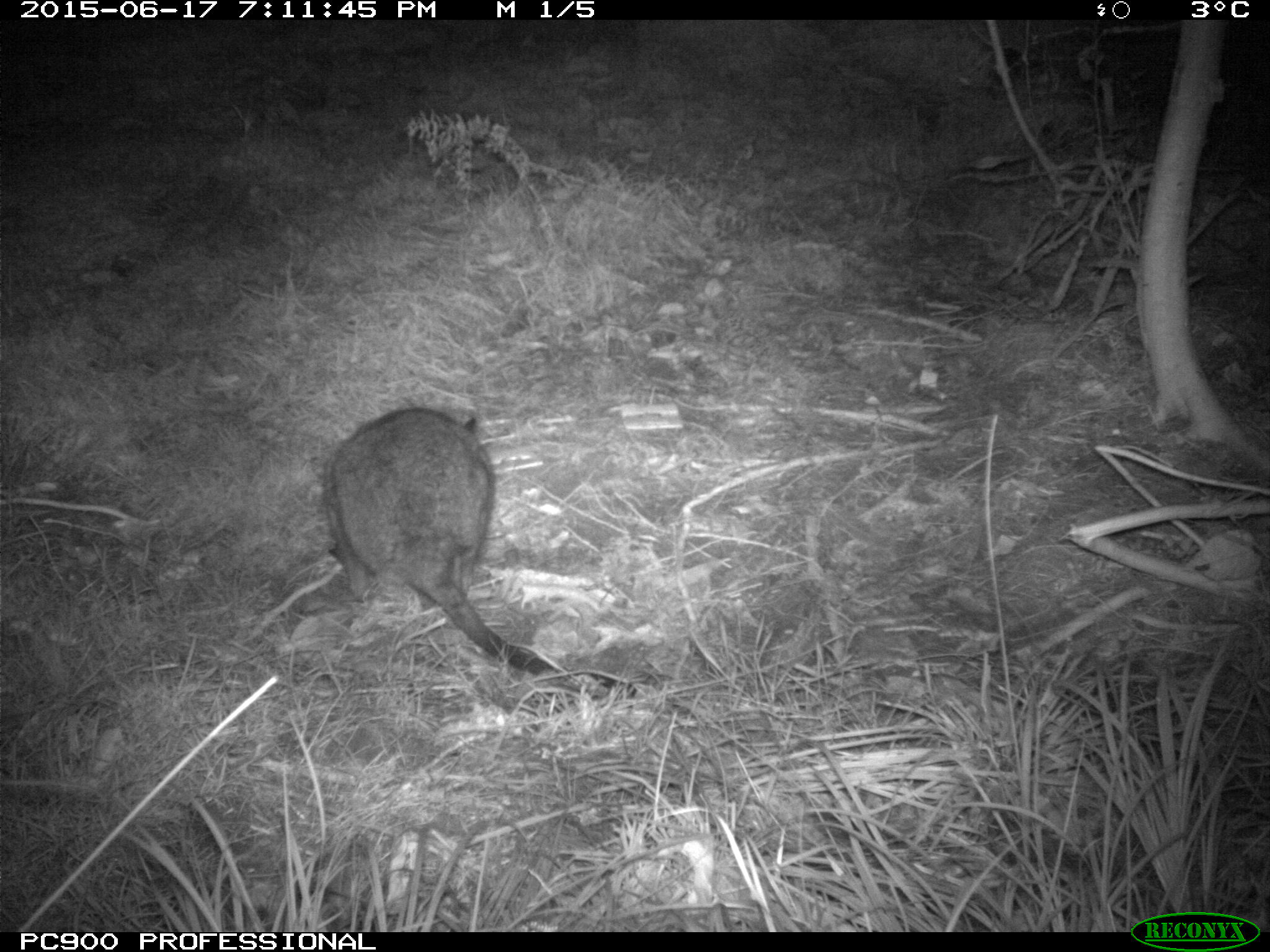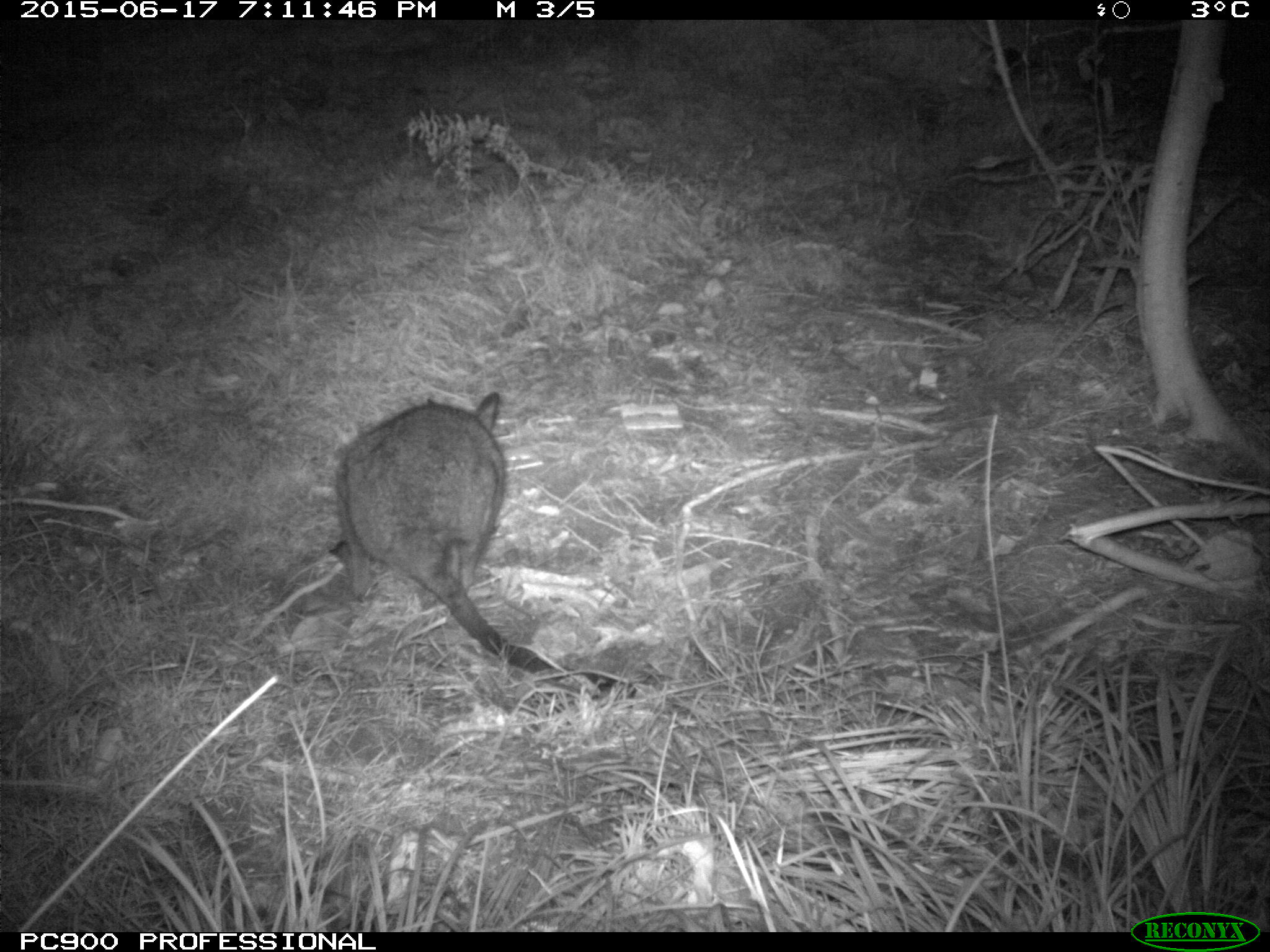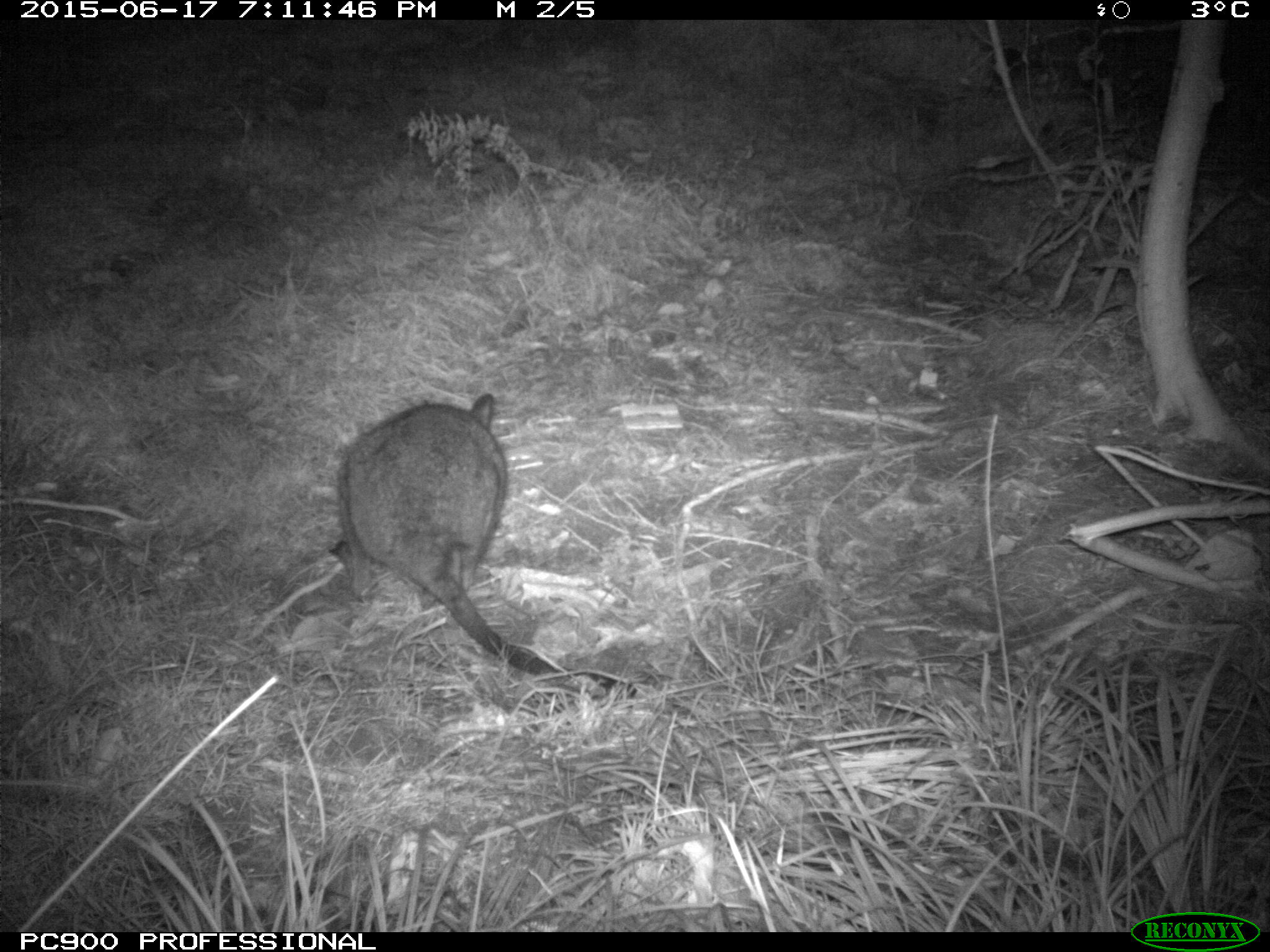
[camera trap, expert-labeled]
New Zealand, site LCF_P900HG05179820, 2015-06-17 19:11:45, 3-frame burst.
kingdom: Animalia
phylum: Chordata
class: Mammalia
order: Diprotodontia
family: Macropodidae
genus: Notamacropus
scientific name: Notamacropus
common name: wallaby